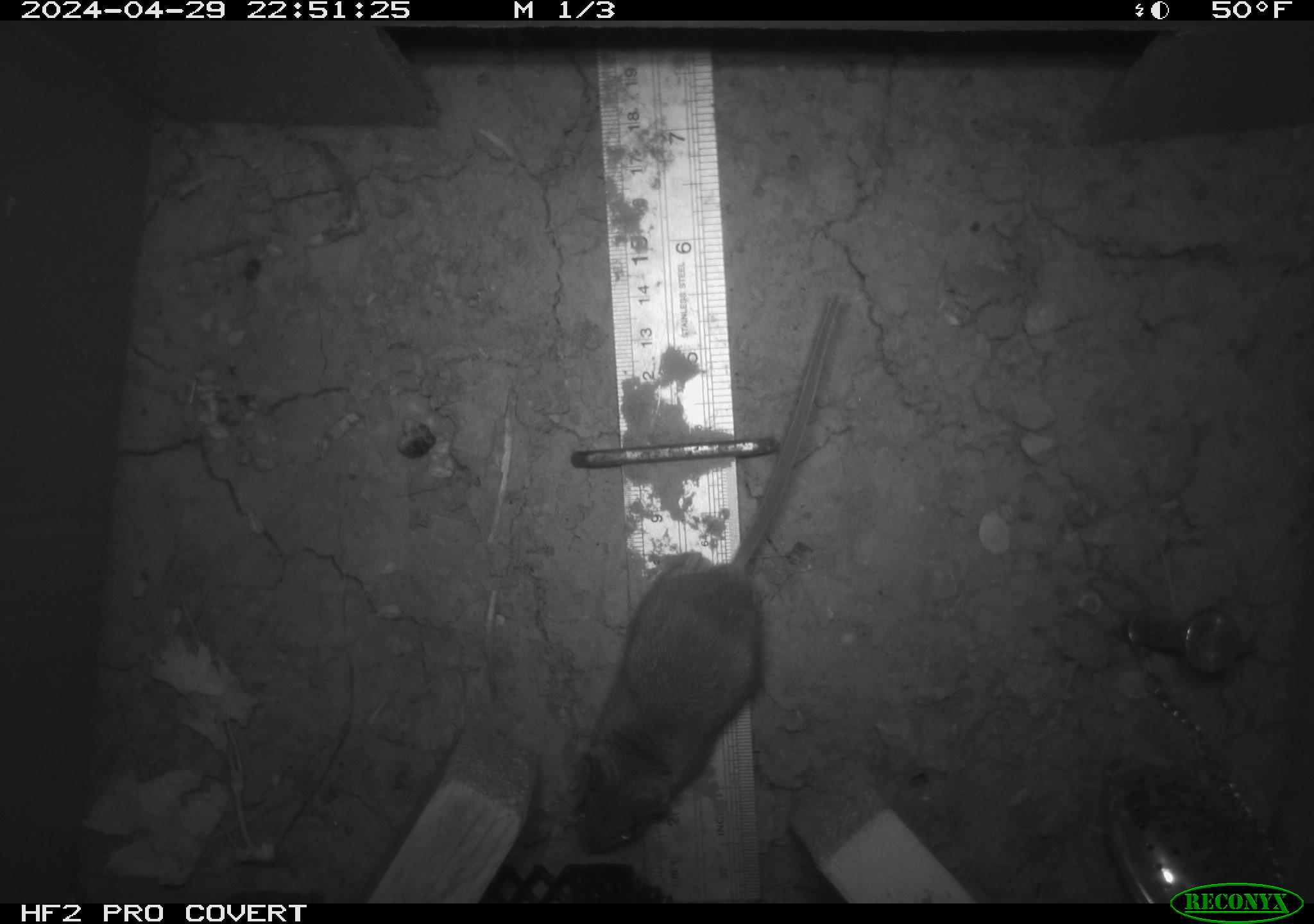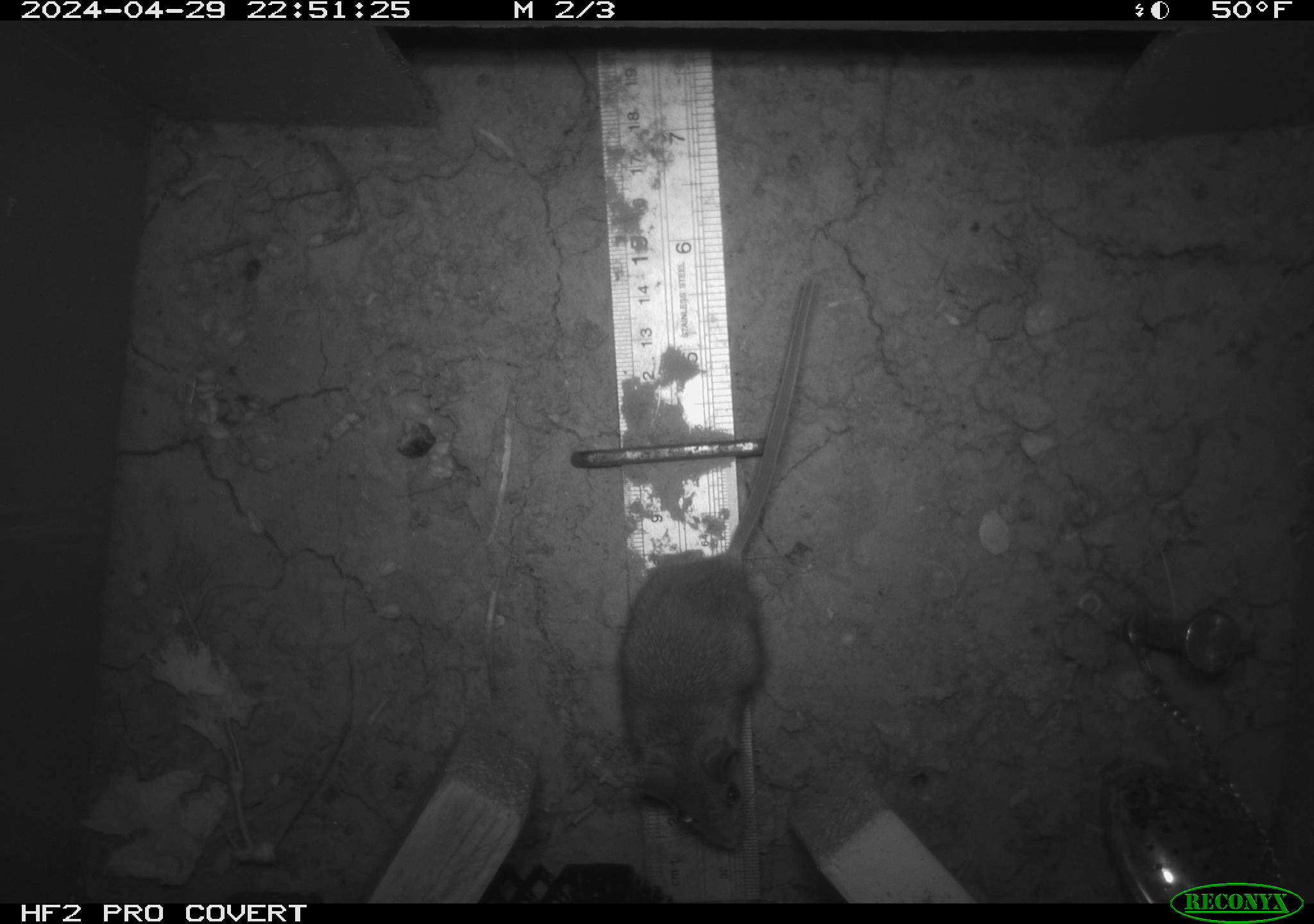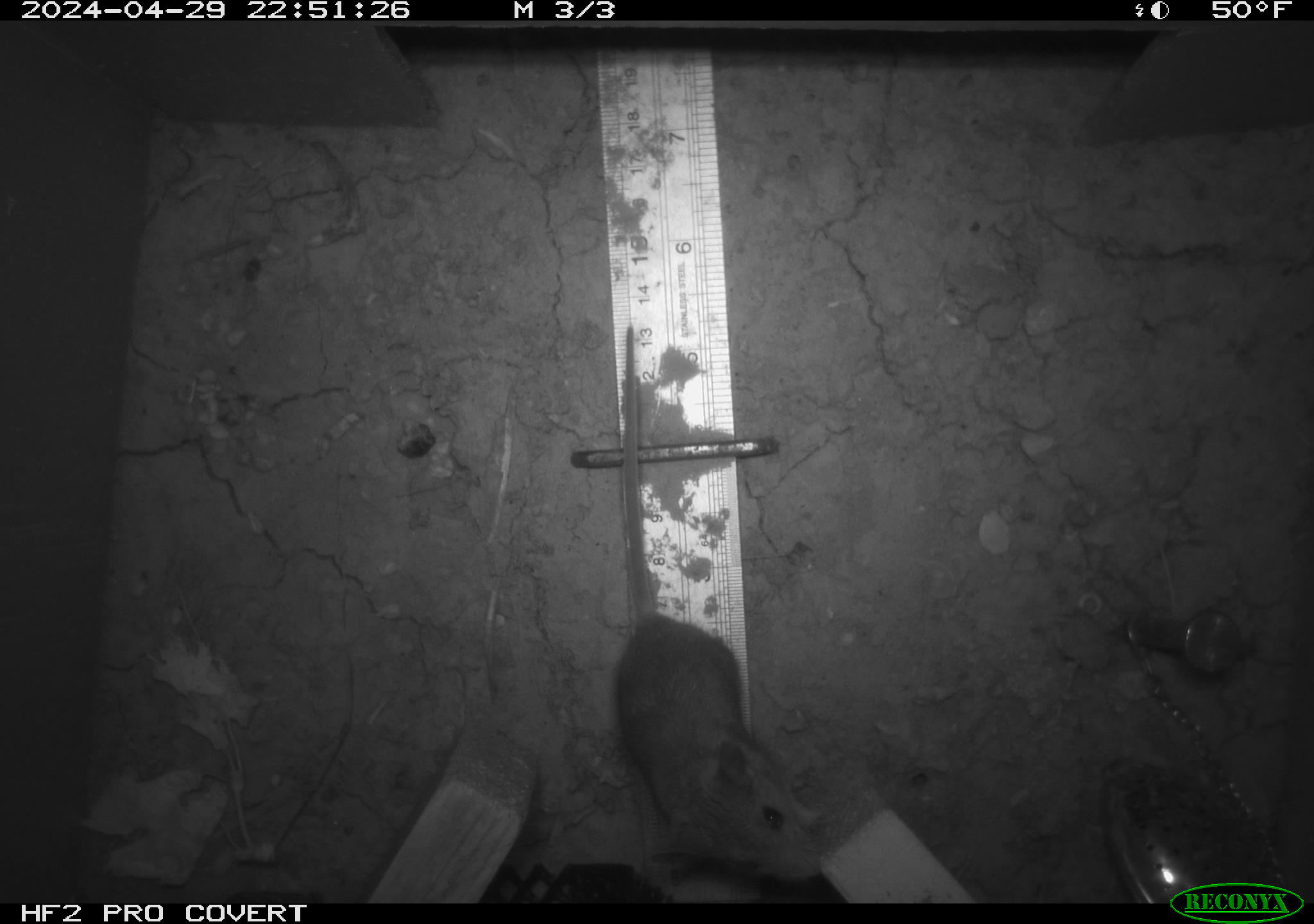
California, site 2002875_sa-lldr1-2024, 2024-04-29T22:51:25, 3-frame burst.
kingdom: Animalia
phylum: Chordata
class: Mammalia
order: Rodentia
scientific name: Rodentia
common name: mouse species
Mouse species (Rodentia).